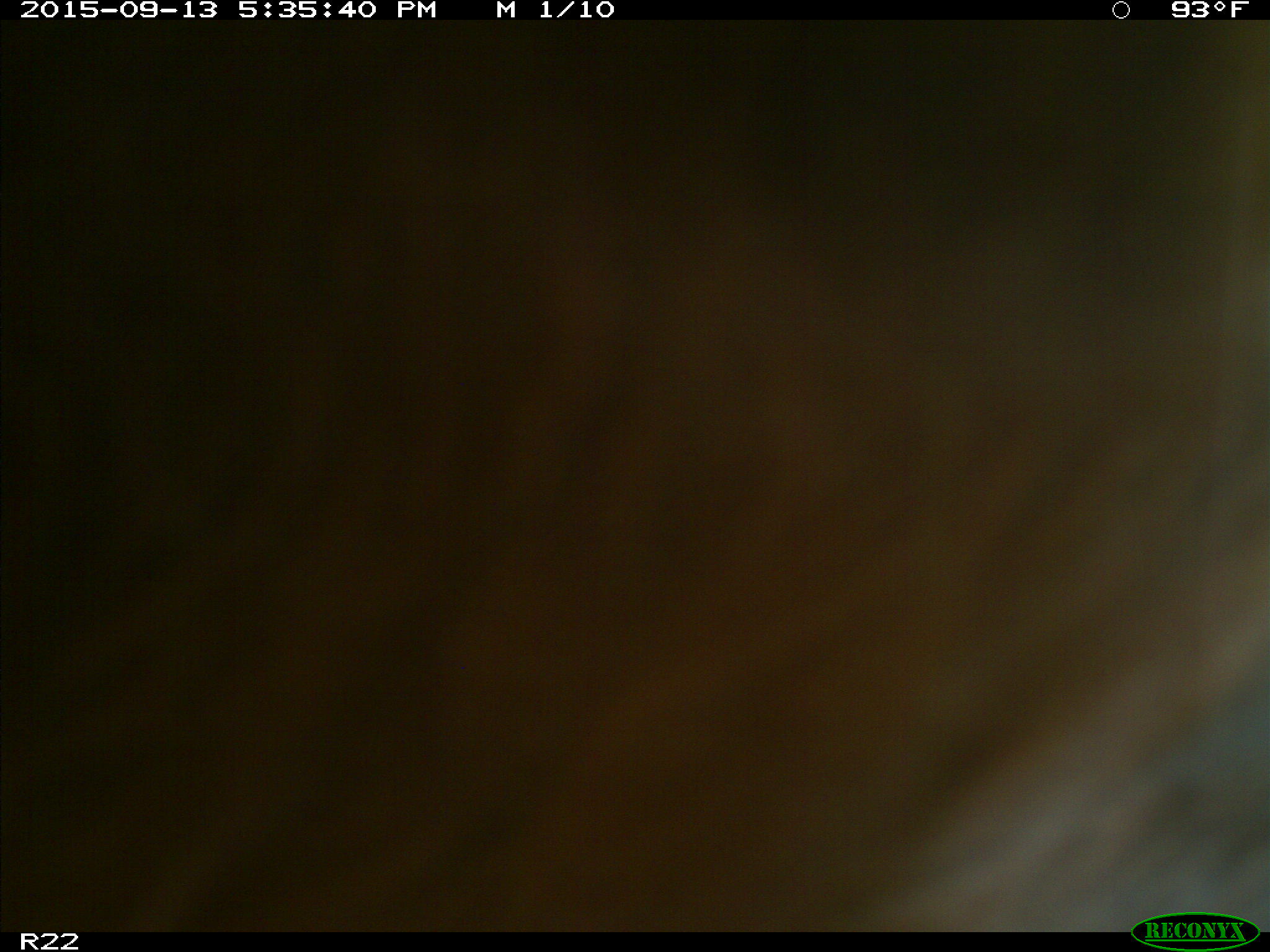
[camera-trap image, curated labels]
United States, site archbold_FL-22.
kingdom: Animalia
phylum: Chordata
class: Mammalia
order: Artiodactyla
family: Bovidae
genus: Bos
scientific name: Bos taurus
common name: domestic cow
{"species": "Bos taurus (domestic cow)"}